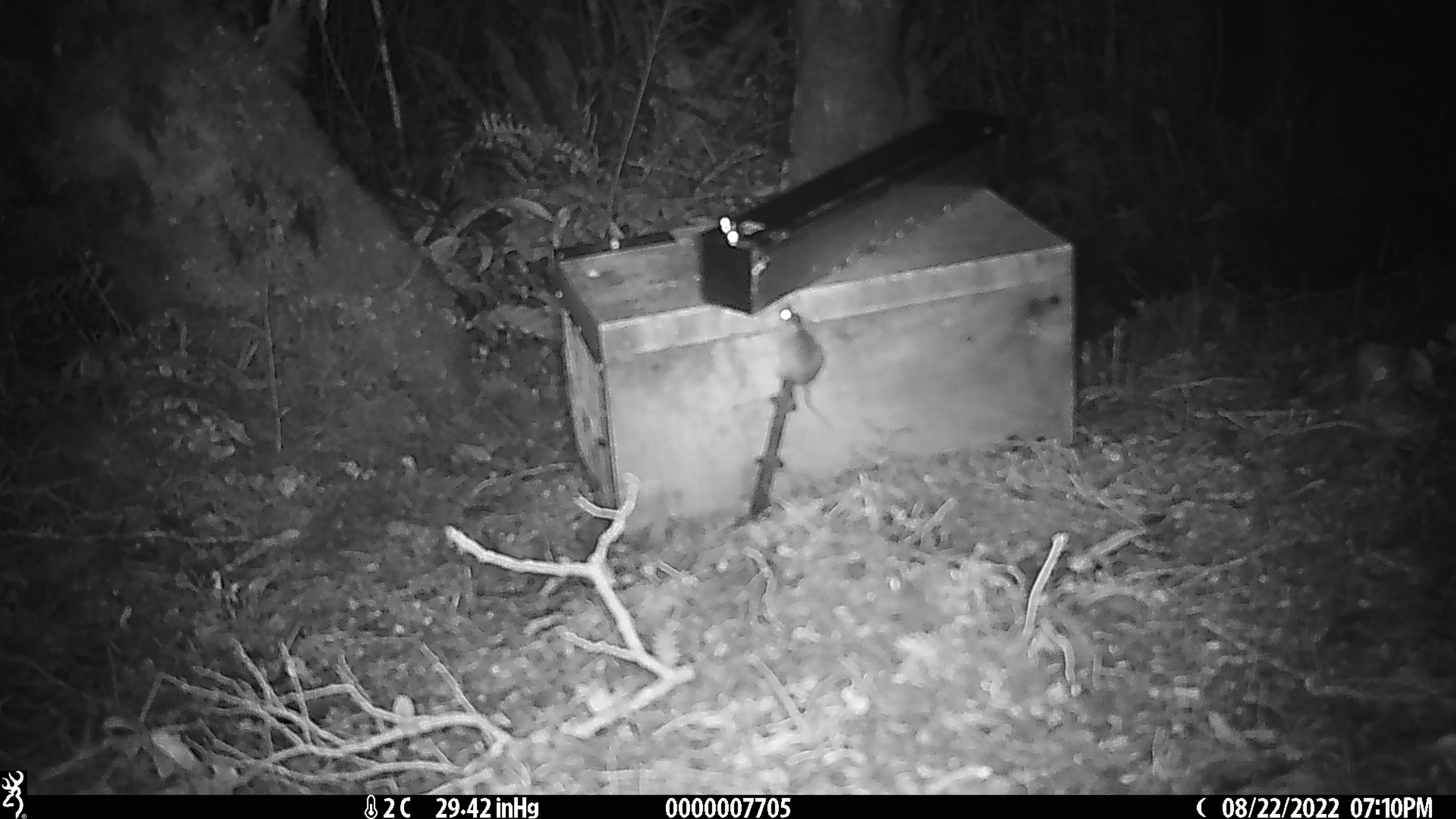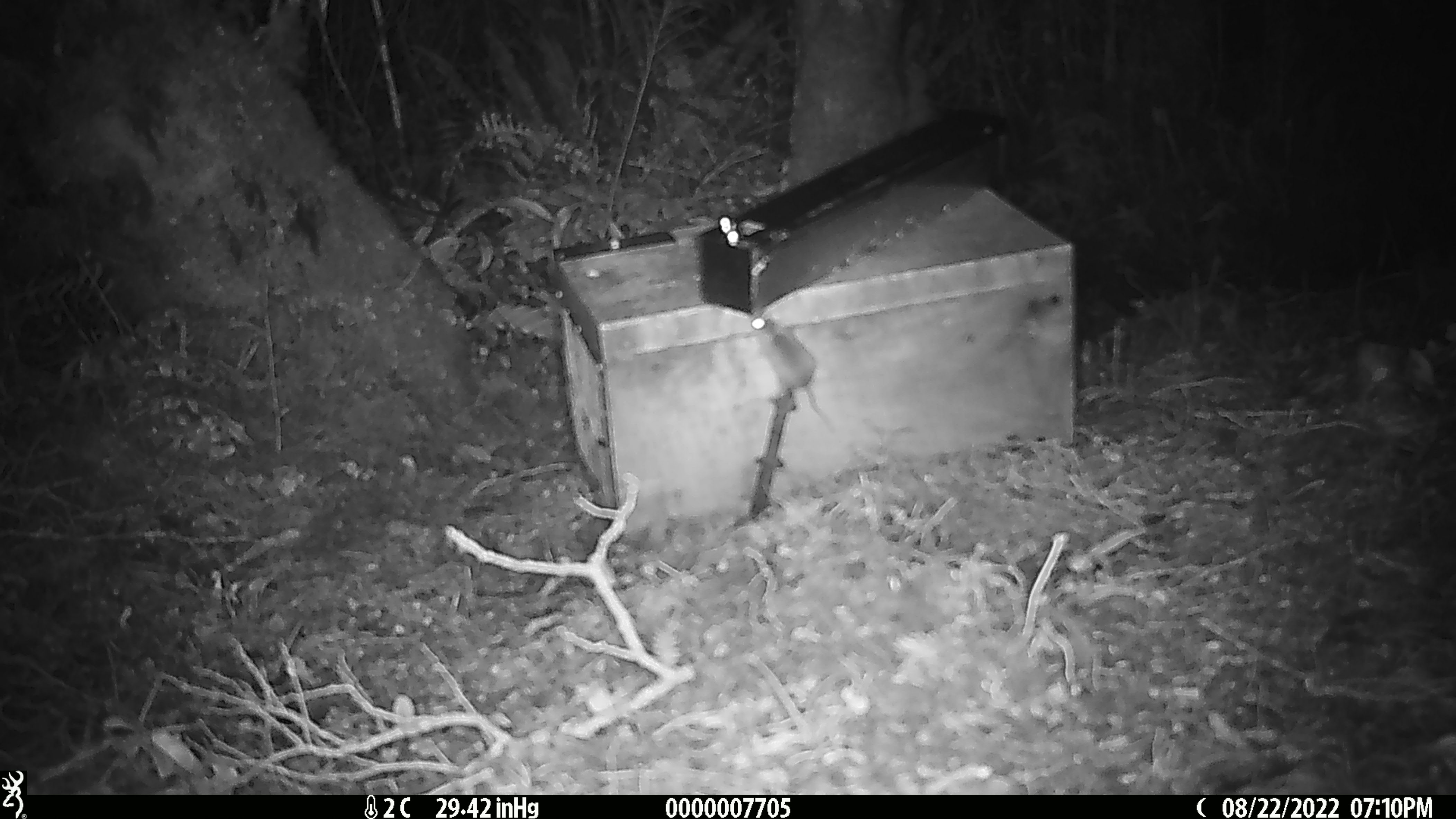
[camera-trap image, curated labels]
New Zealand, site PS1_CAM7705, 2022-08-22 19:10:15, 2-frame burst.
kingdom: Animalia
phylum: Chordata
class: Mammalia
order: Rodentia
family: Muridae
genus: Mus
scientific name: Mus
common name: mouse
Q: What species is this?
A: Mouse (Mus).